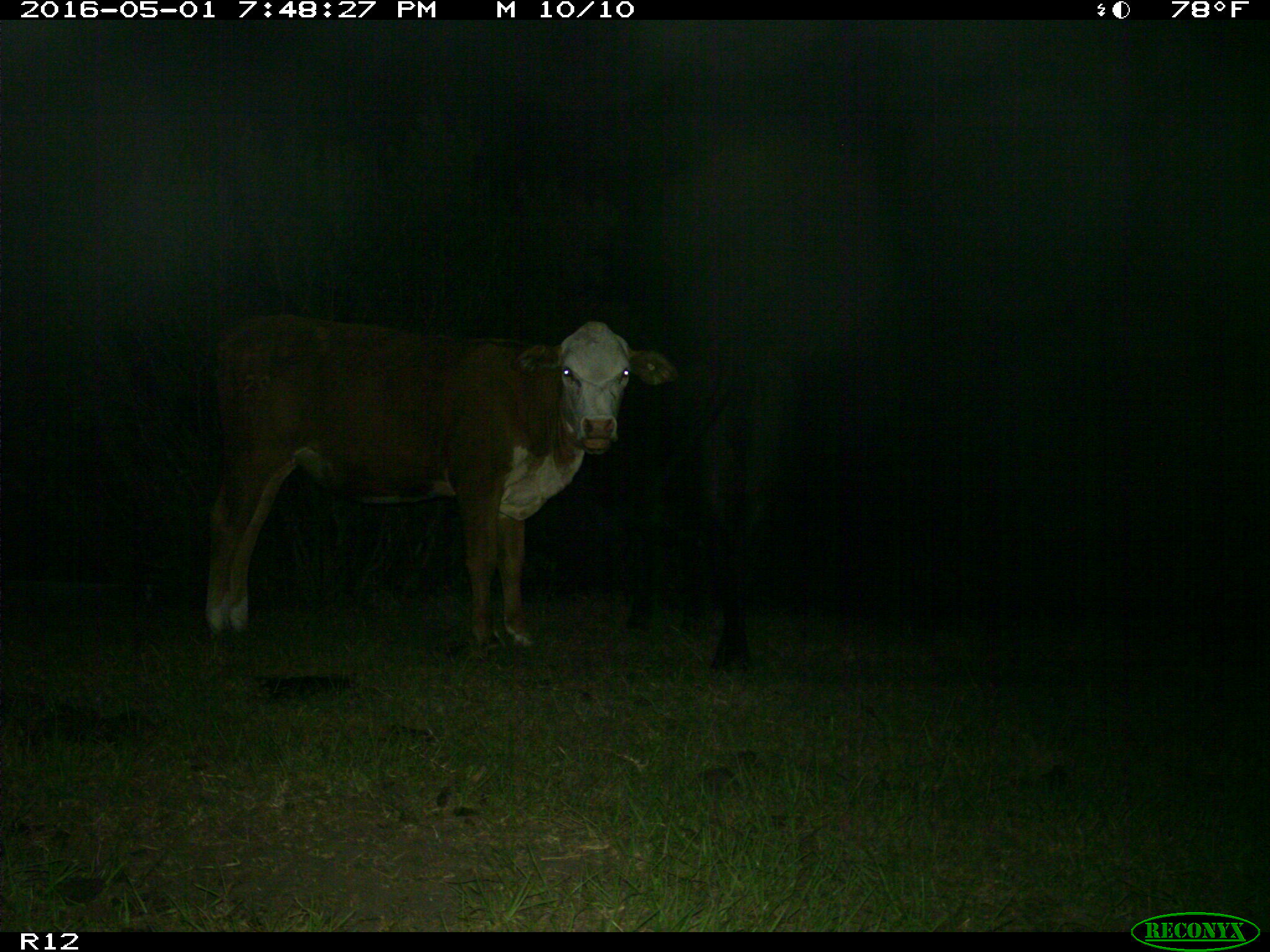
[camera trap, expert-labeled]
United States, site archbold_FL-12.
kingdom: Animalia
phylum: Chordata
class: Mammalia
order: Artiodactyla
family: Bovidae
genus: Bos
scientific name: Bos taurus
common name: domestic cow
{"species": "Bos taurus (domestic cow)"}